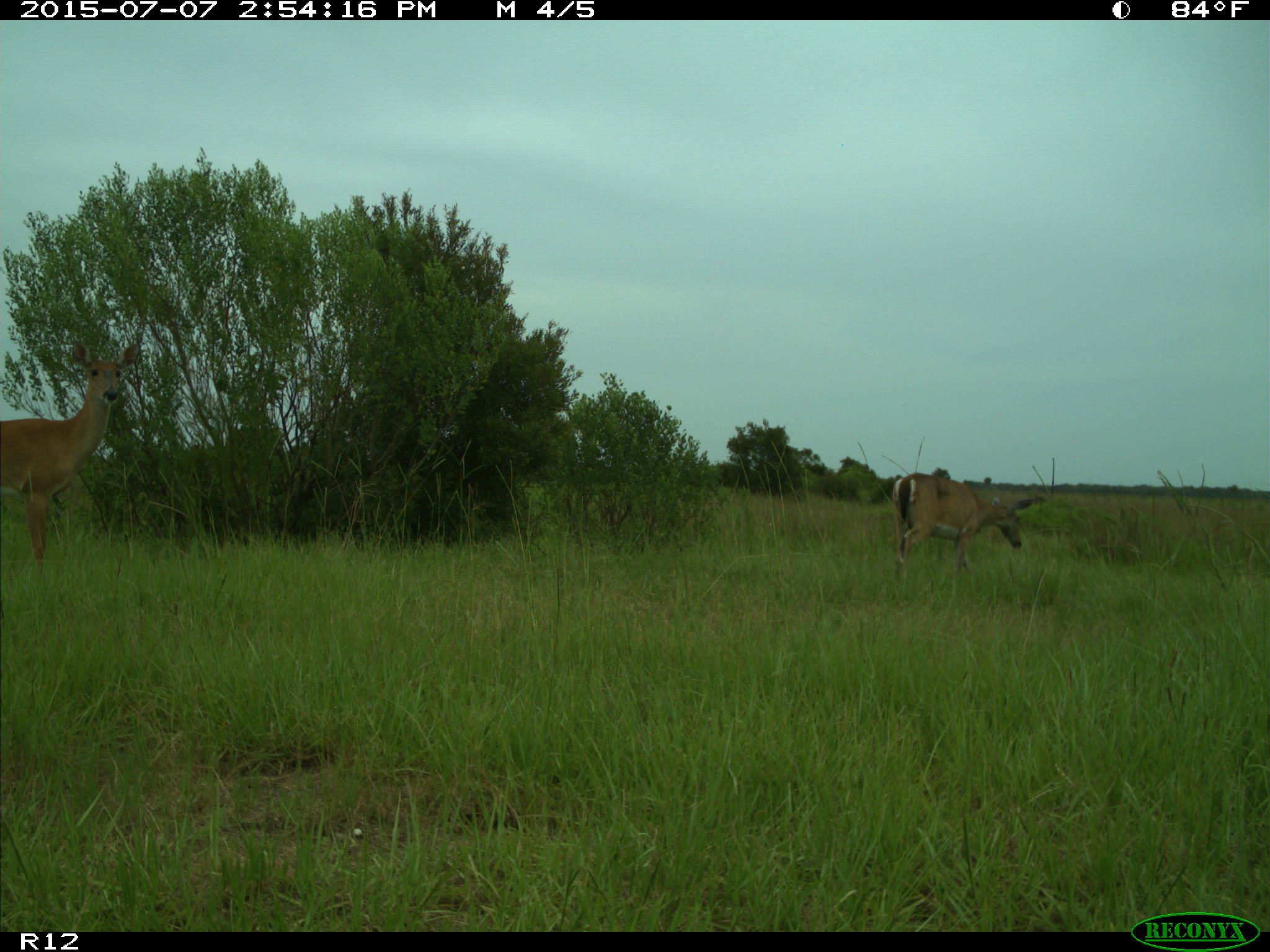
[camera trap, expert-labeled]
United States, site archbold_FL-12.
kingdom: Animalia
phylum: Chordata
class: Mammalia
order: Artiodactyla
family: Cervidae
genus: Odocoileus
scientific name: Odocoileus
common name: deer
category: unidentified deer